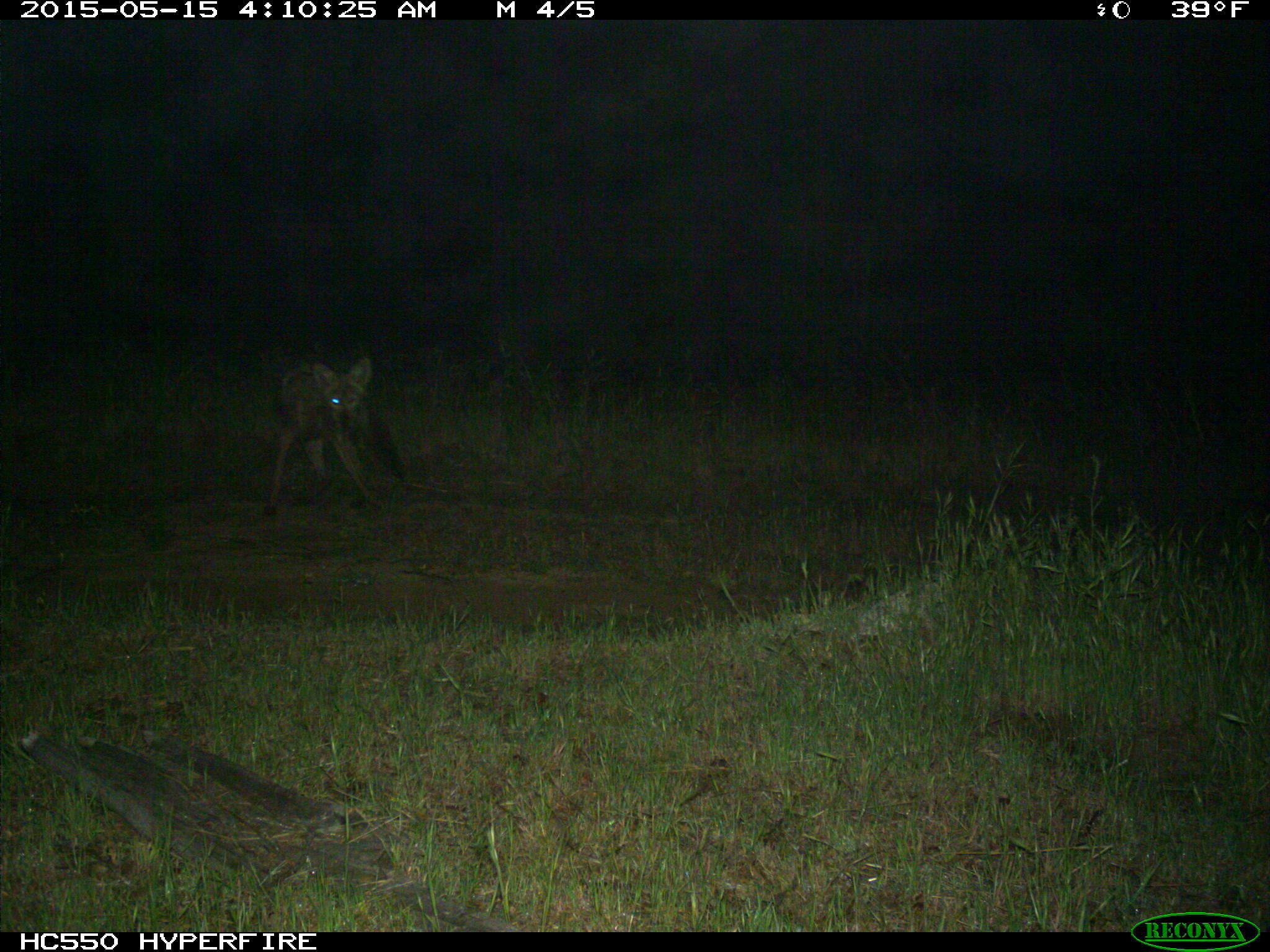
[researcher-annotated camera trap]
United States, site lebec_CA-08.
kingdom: Animalia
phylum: Chordata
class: Mammalia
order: Carnivora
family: Canidae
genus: Canis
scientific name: Canis latrans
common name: coyote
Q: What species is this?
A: Canis latrans (coyote).